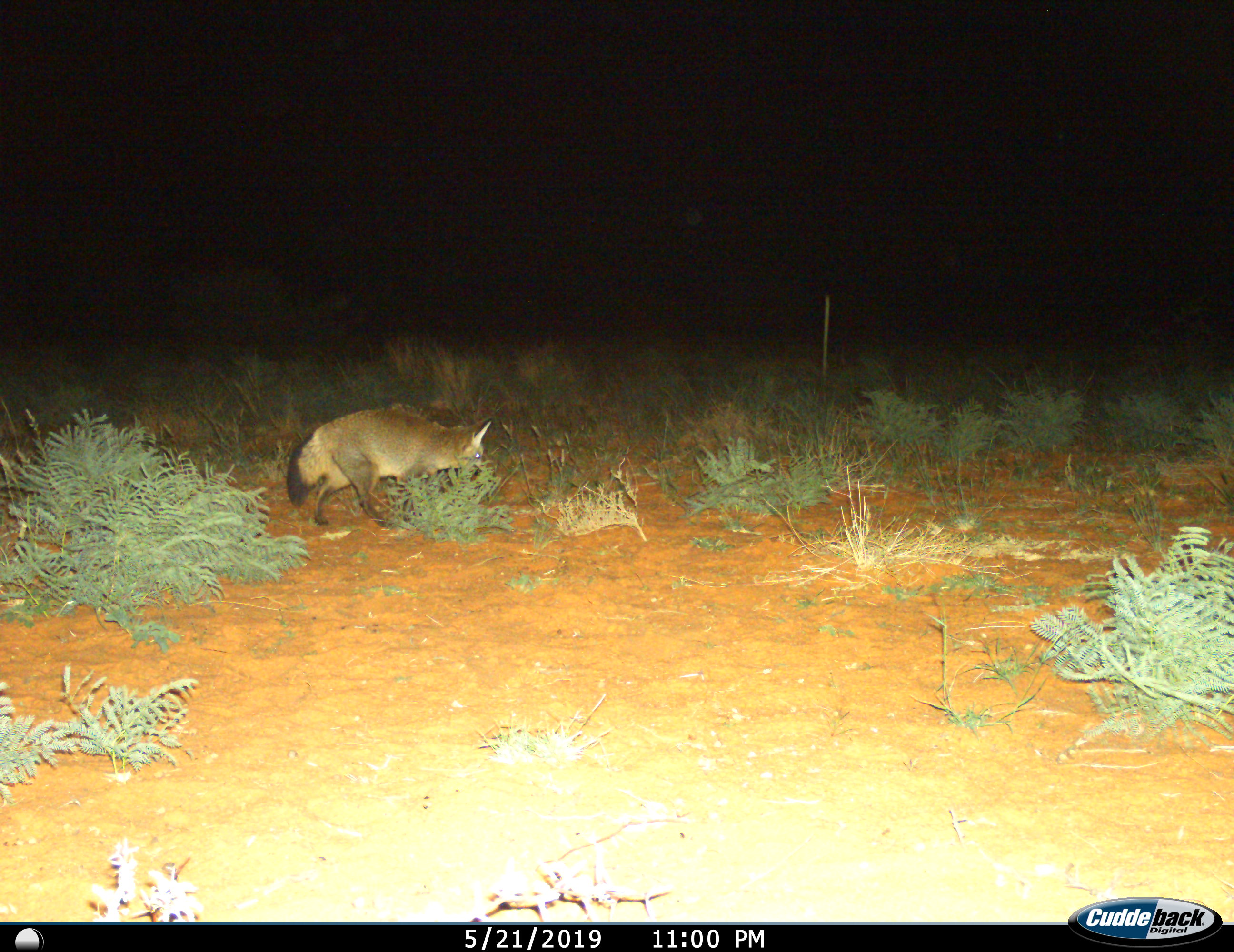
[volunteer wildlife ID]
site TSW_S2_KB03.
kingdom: Animalia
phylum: Chordata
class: Mammalia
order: Carnivora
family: Canidae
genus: Otocyon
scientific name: Otocyon megalotis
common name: bat-eared fox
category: foxbateared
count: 1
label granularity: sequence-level